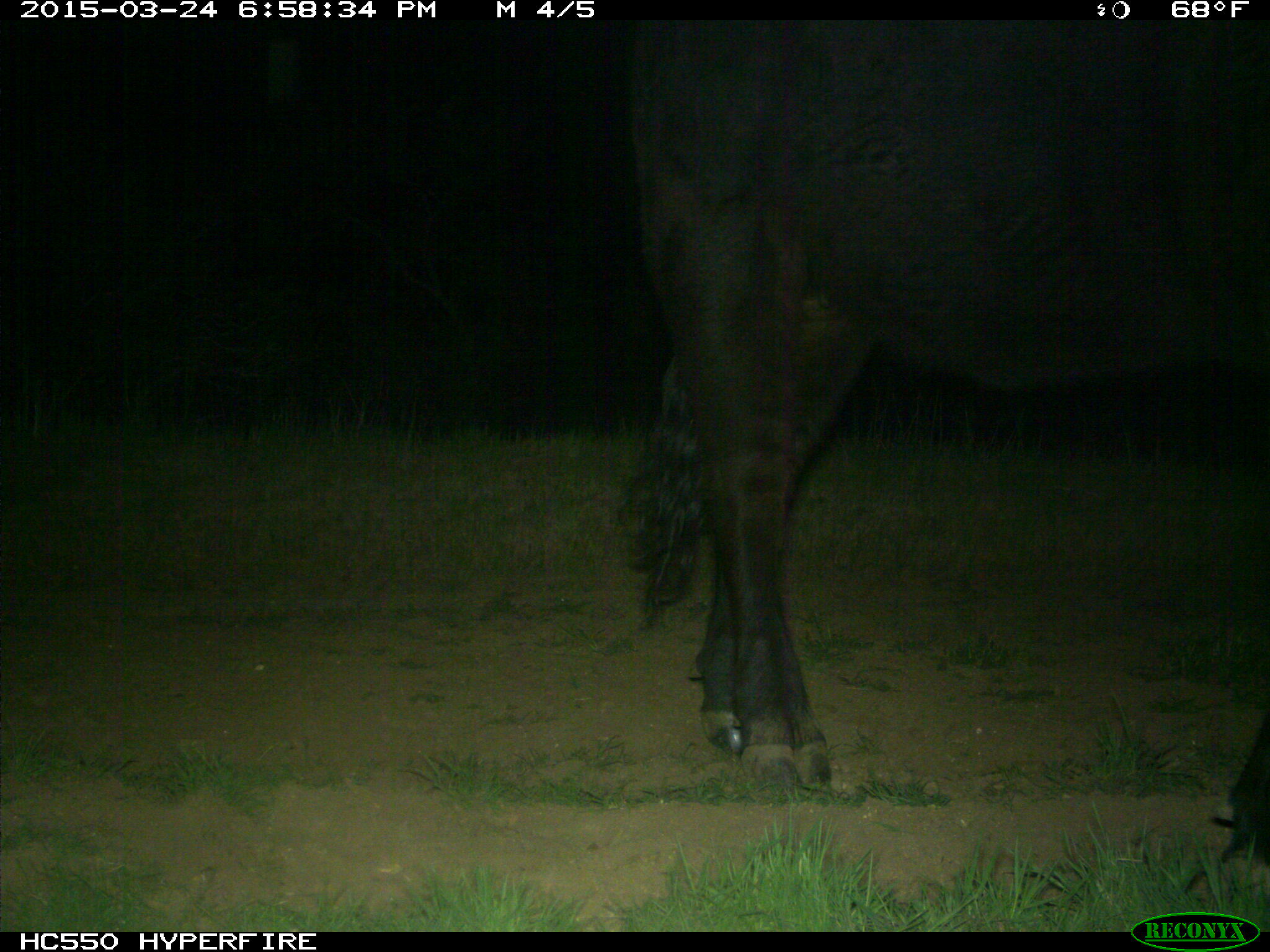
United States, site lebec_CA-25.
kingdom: Animalia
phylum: Chordata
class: Mammalia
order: Artiodactyla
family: Bovidae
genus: Bos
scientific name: Bos taurus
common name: domestic cow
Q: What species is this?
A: Bos taurus (domestic cow).